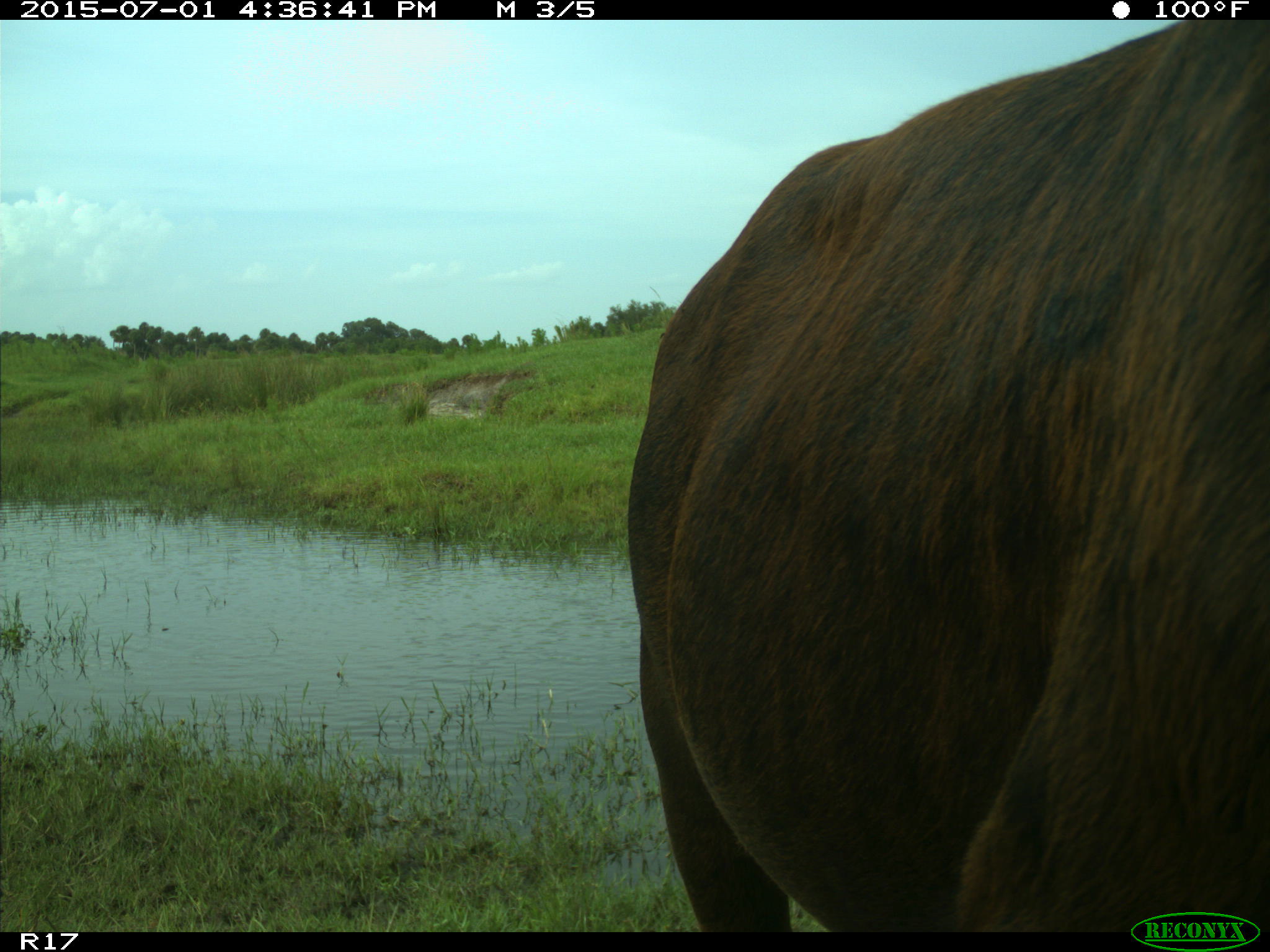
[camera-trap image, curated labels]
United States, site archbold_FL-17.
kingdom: Animalia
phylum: Chordata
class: Mammalia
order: Artiodactyla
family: Bovidae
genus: Bos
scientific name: Bos taurus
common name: domestic cow